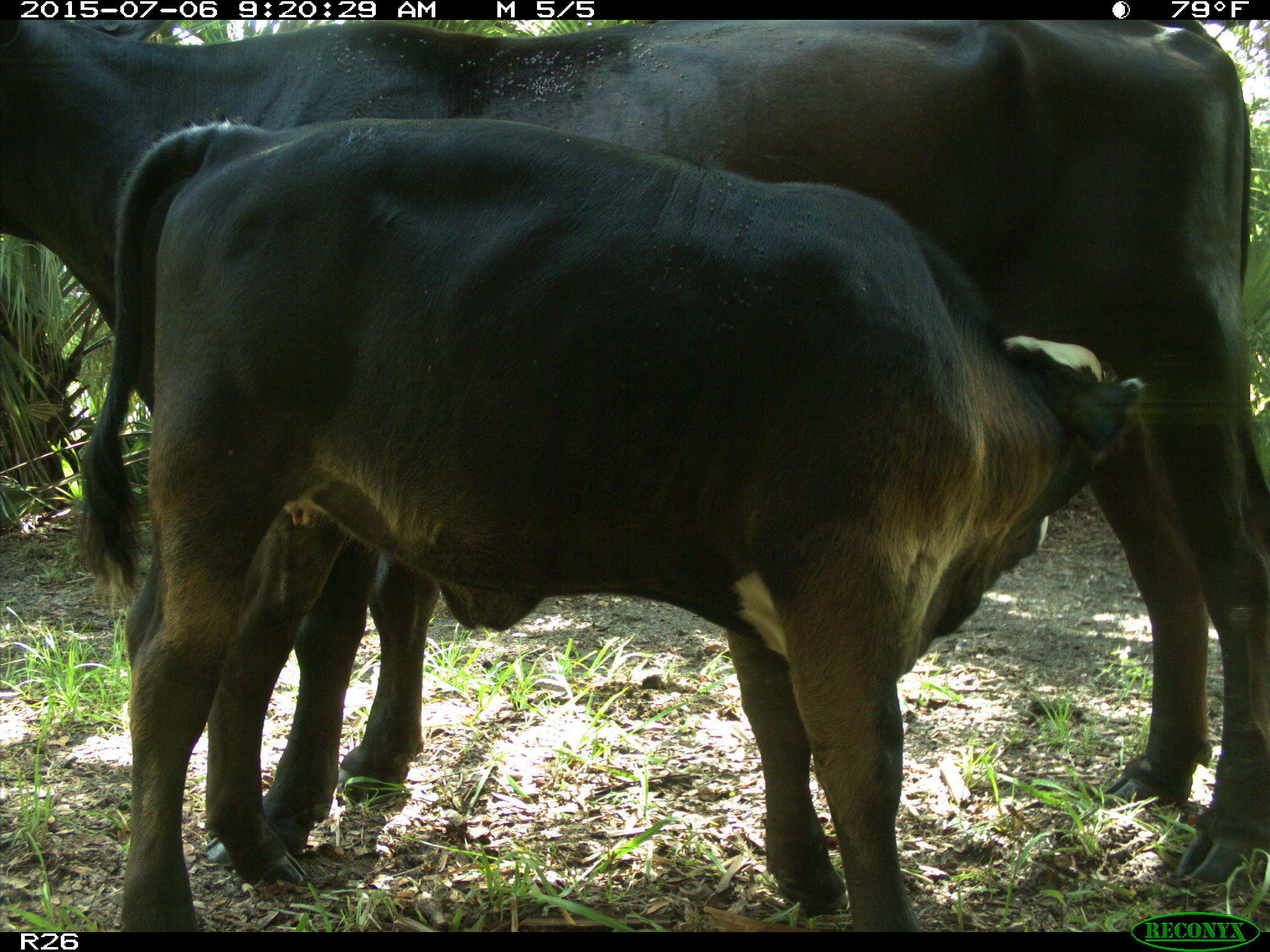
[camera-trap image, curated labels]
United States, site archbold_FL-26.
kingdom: Animalia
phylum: Chordata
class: Mammalia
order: Artiodactyla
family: Bovidae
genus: Bos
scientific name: Bos taurus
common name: domestic cow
Bos taurus (domestic cow).